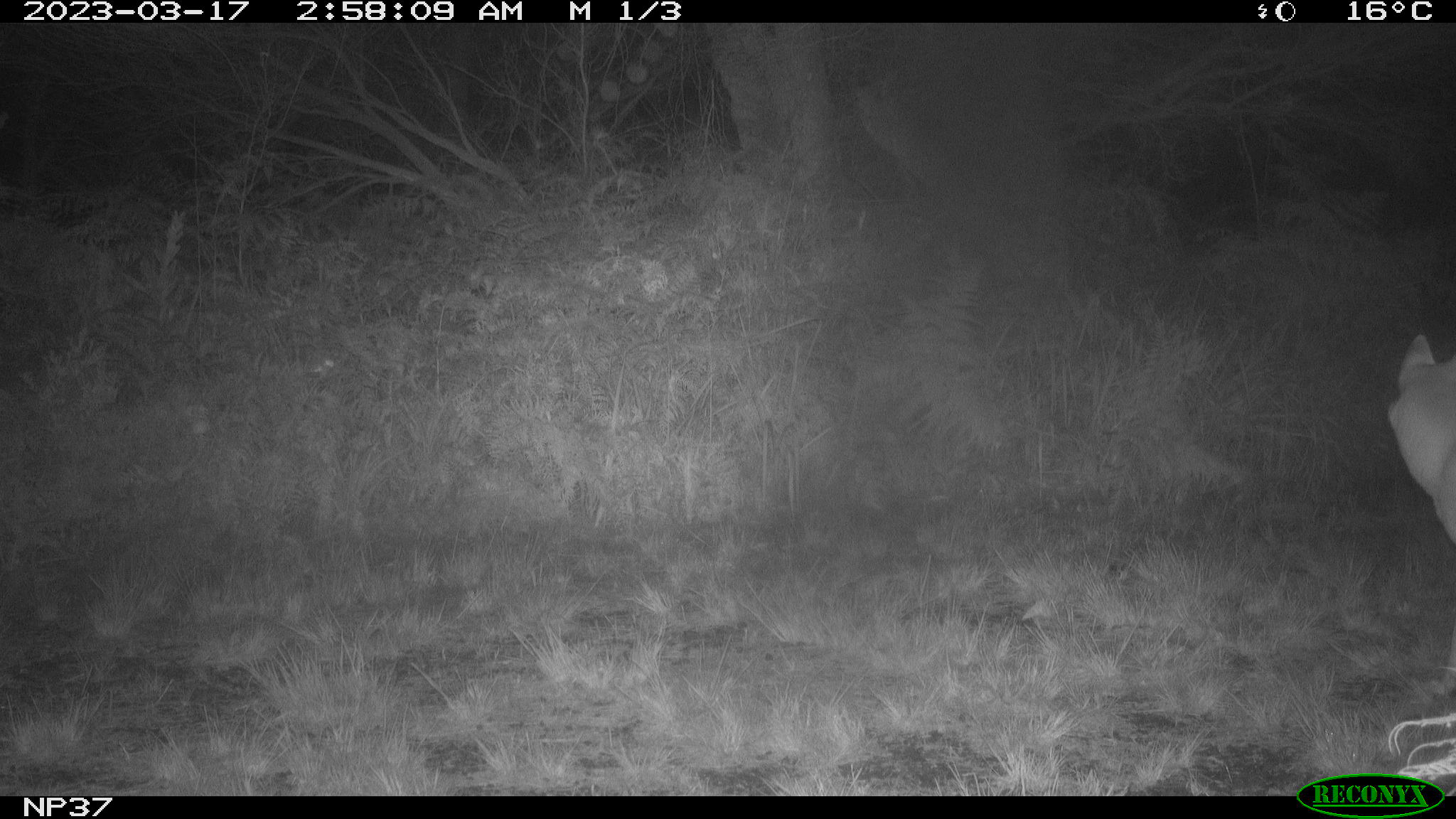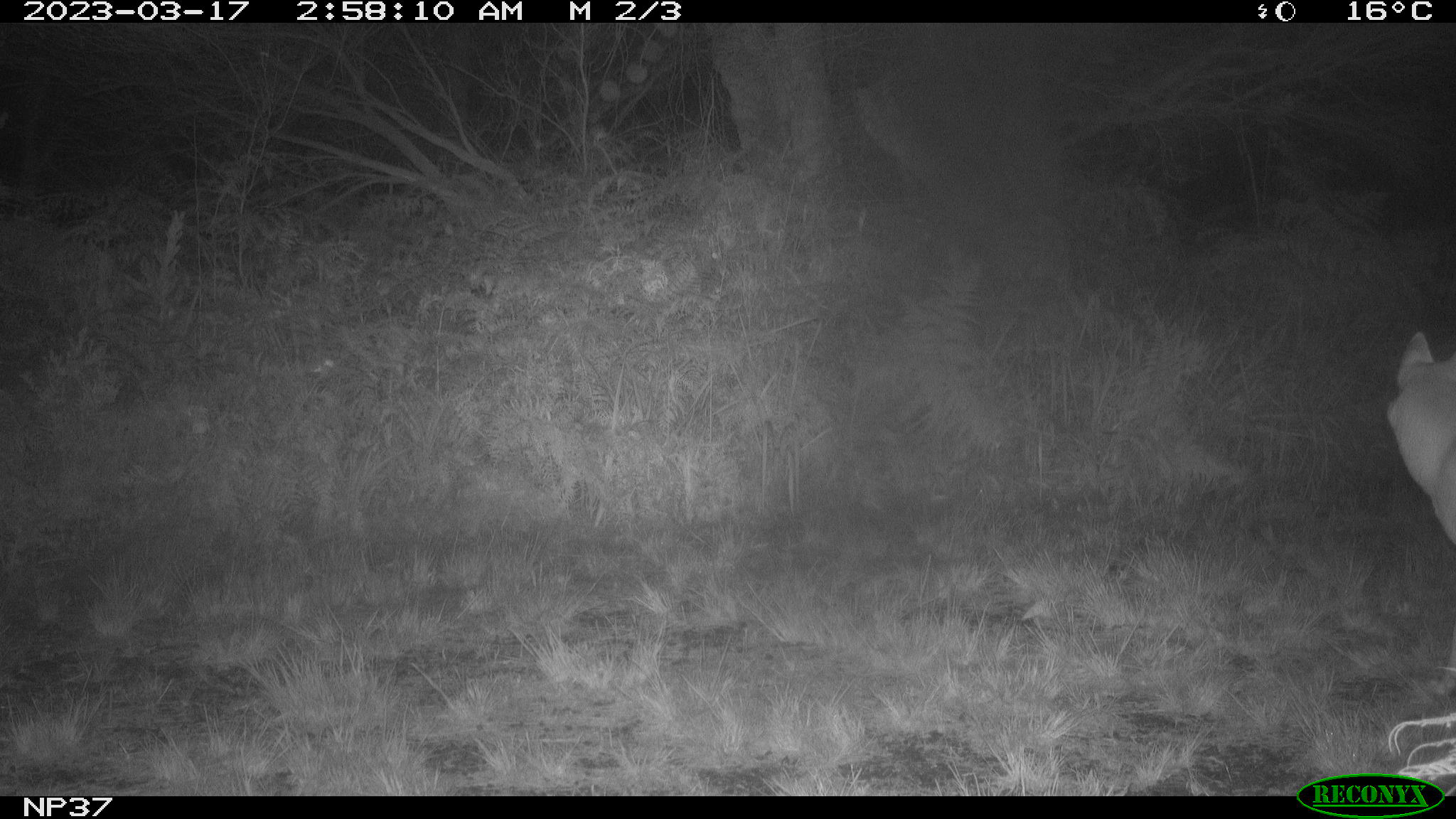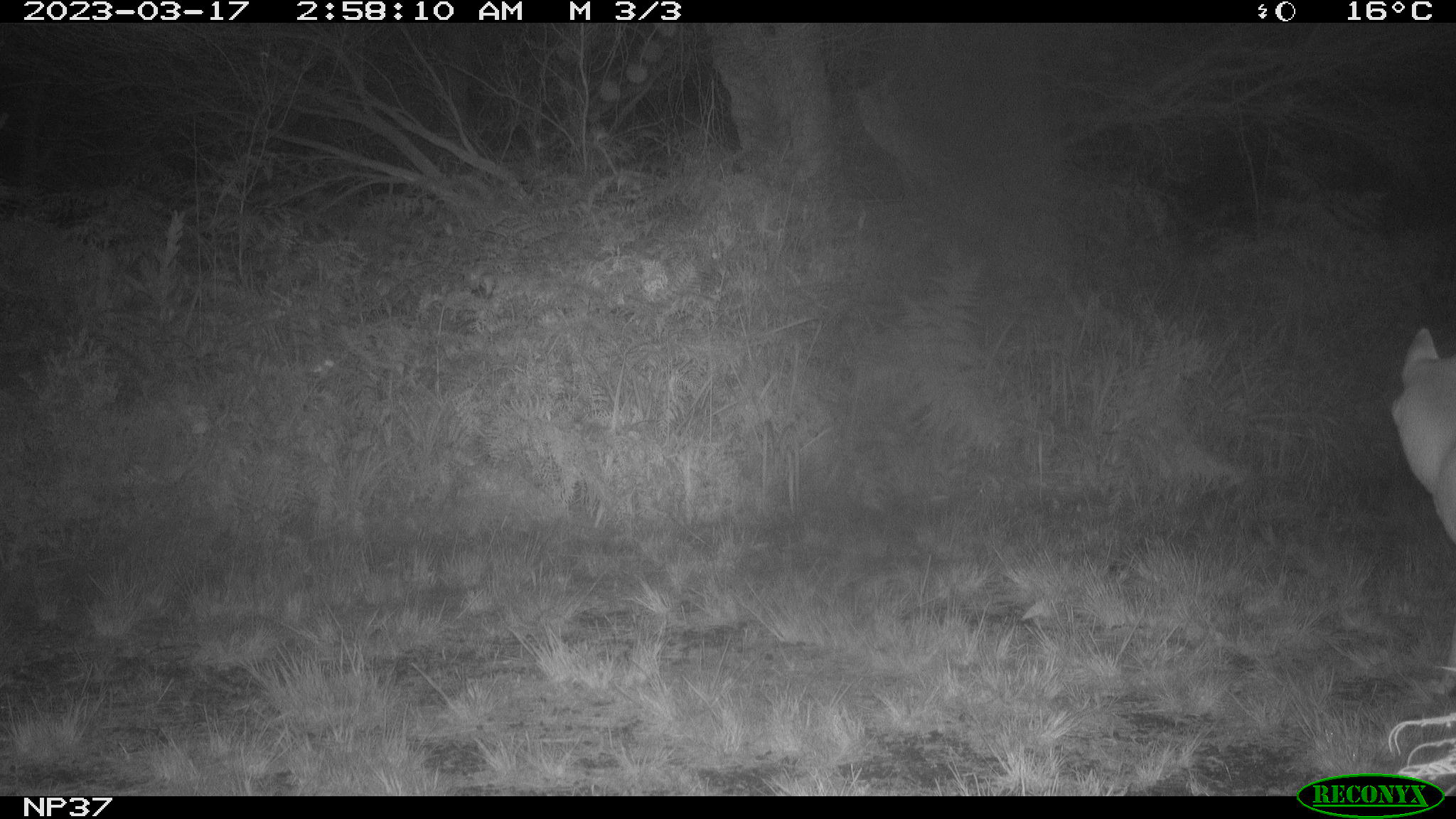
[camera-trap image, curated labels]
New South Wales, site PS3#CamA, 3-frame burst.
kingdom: Animalia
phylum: Chordata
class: Mammalia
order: Carnivora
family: Canidae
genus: Canis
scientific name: Canis familiaris dingo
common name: dingo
Dingo (Canis familiaris dingo).